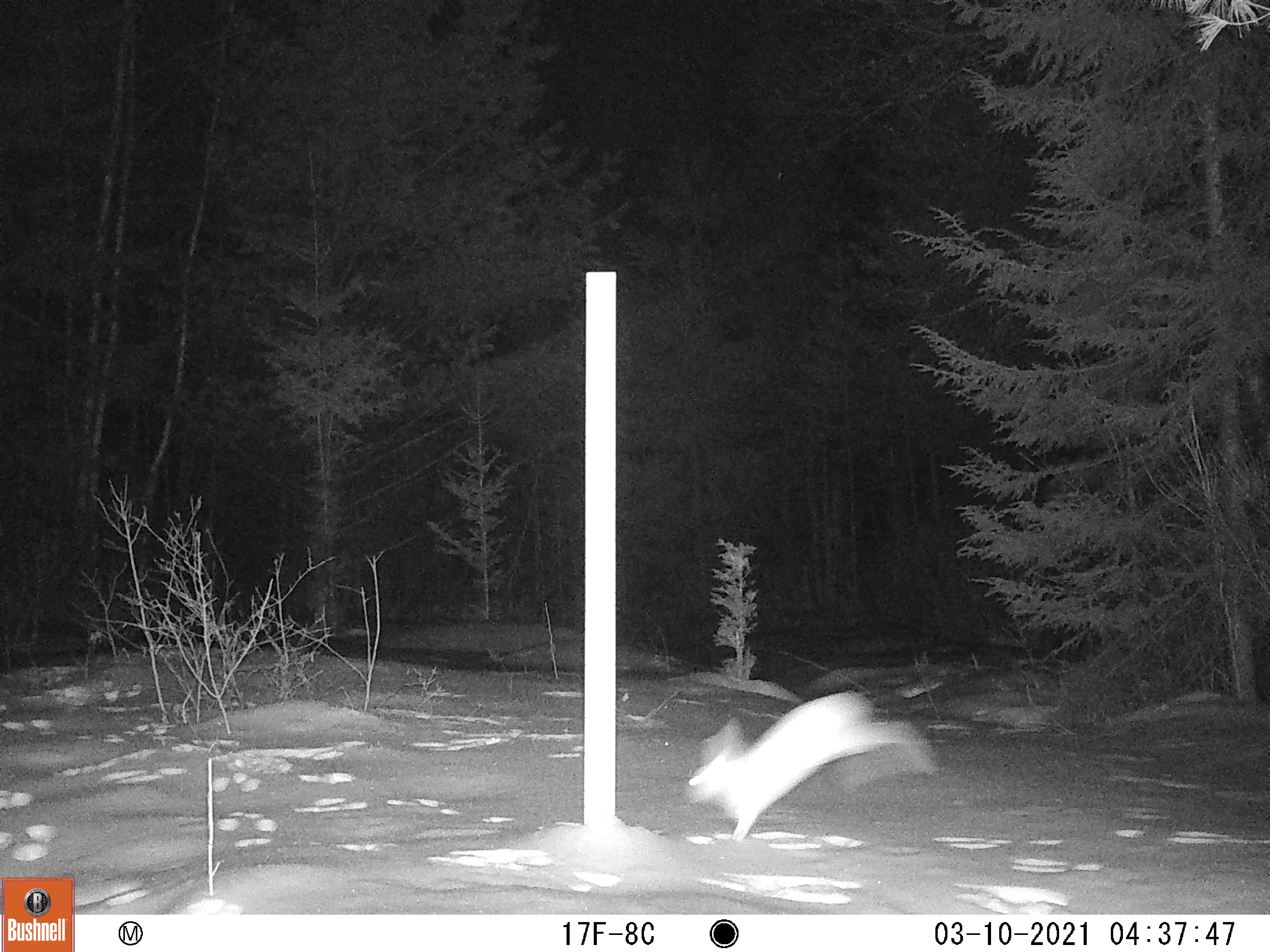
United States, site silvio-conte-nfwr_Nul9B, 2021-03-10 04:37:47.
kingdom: Animalia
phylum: Chordata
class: Mammalia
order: Lagomorpha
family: Leporidae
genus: Lepus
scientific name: Lepus americanus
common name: snowshoe hare